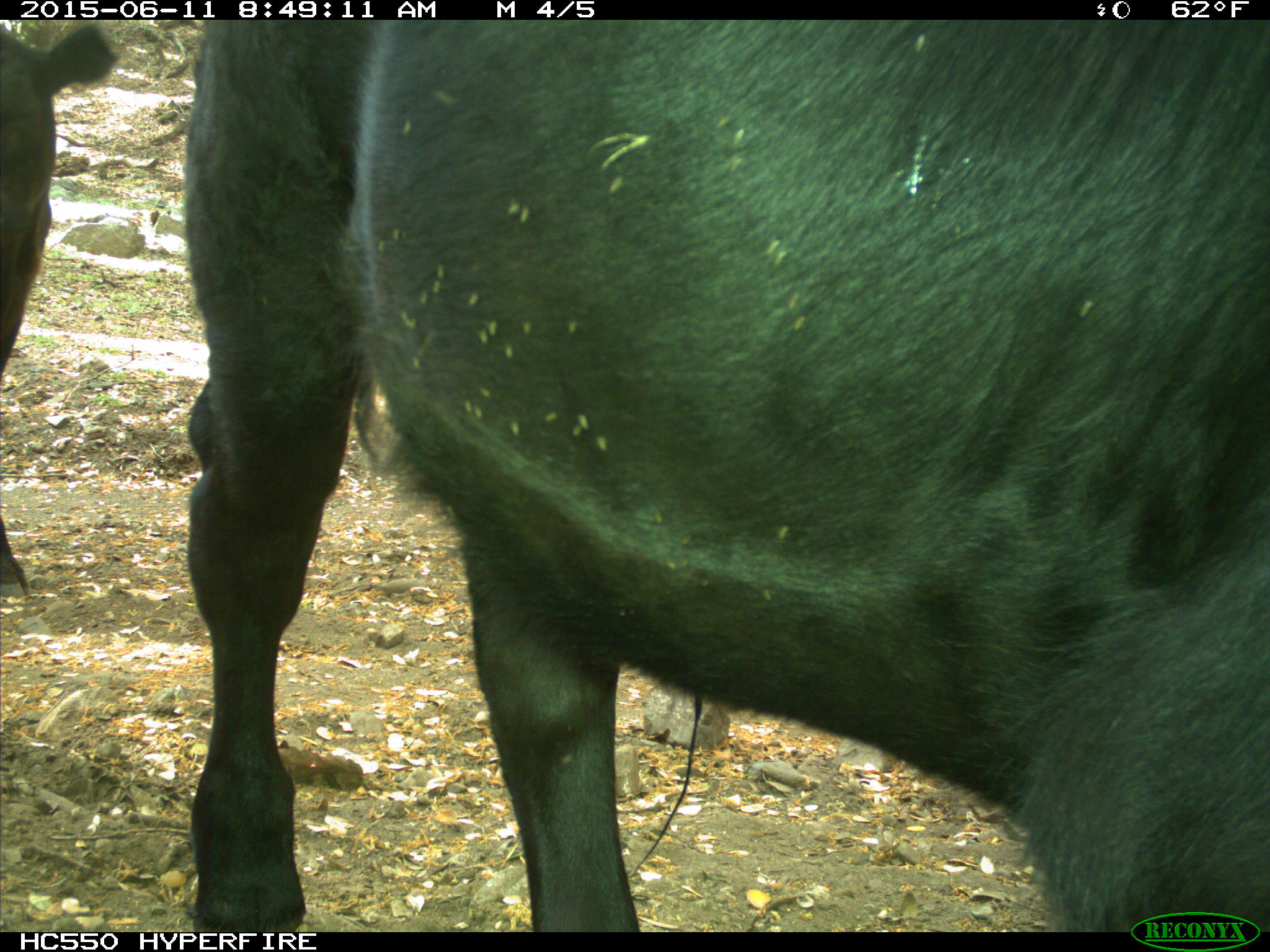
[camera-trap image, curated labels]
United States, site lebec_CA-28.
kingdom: Animalia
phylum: Chordata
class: Mammalia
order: Artiodactyla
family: Bovidae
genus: Bos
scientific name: Bos taurus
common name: domestic cow